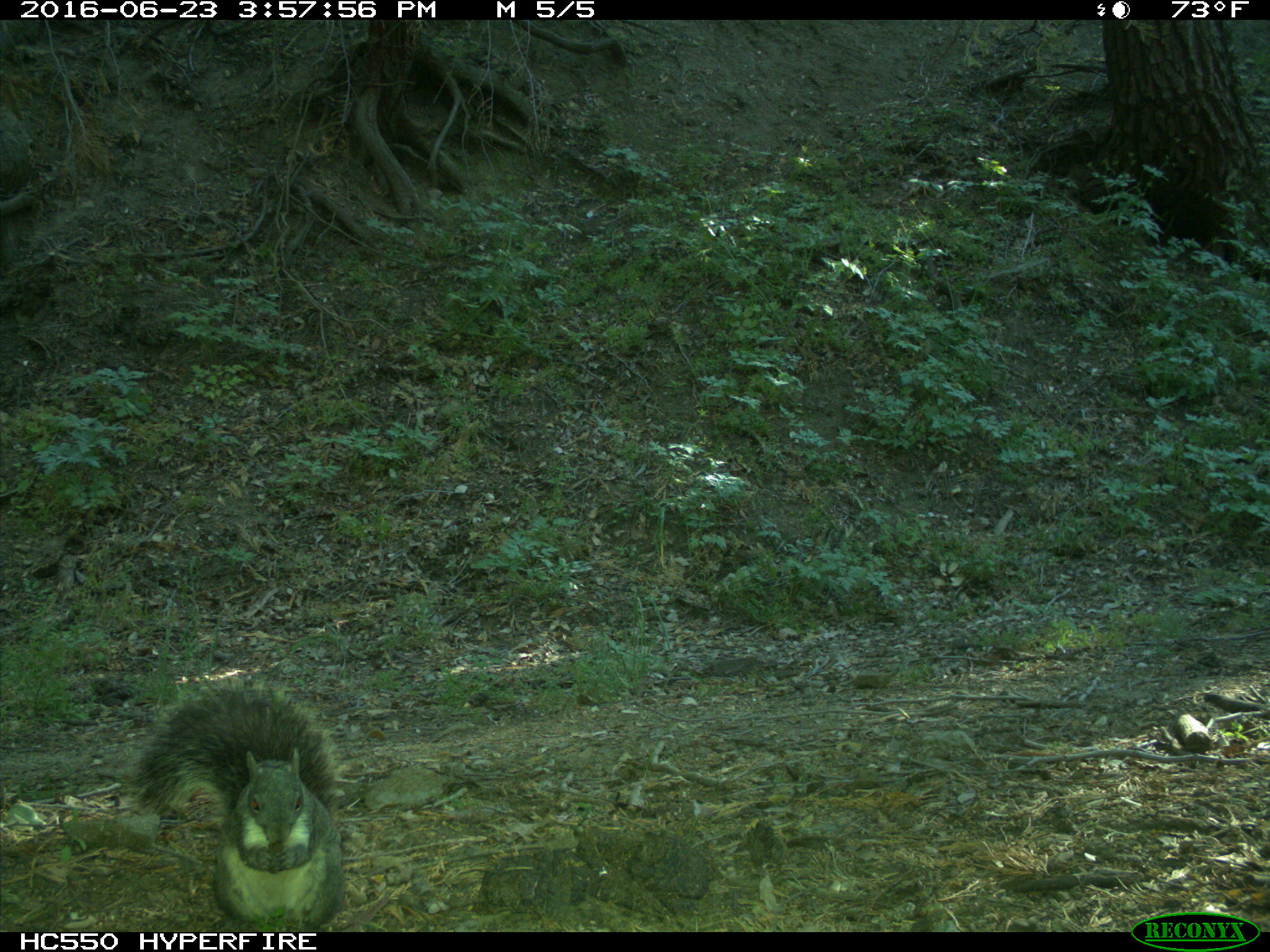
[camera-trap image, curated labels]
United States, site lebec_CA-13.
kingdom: Animalia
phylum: Chordata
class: Mammalia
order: Rodentia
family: Sciuridae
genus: Sciurus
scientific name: Sciurus carolinensis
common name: eastern gray squirrel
Sciurus carolinensis (eastern gray squirrel).